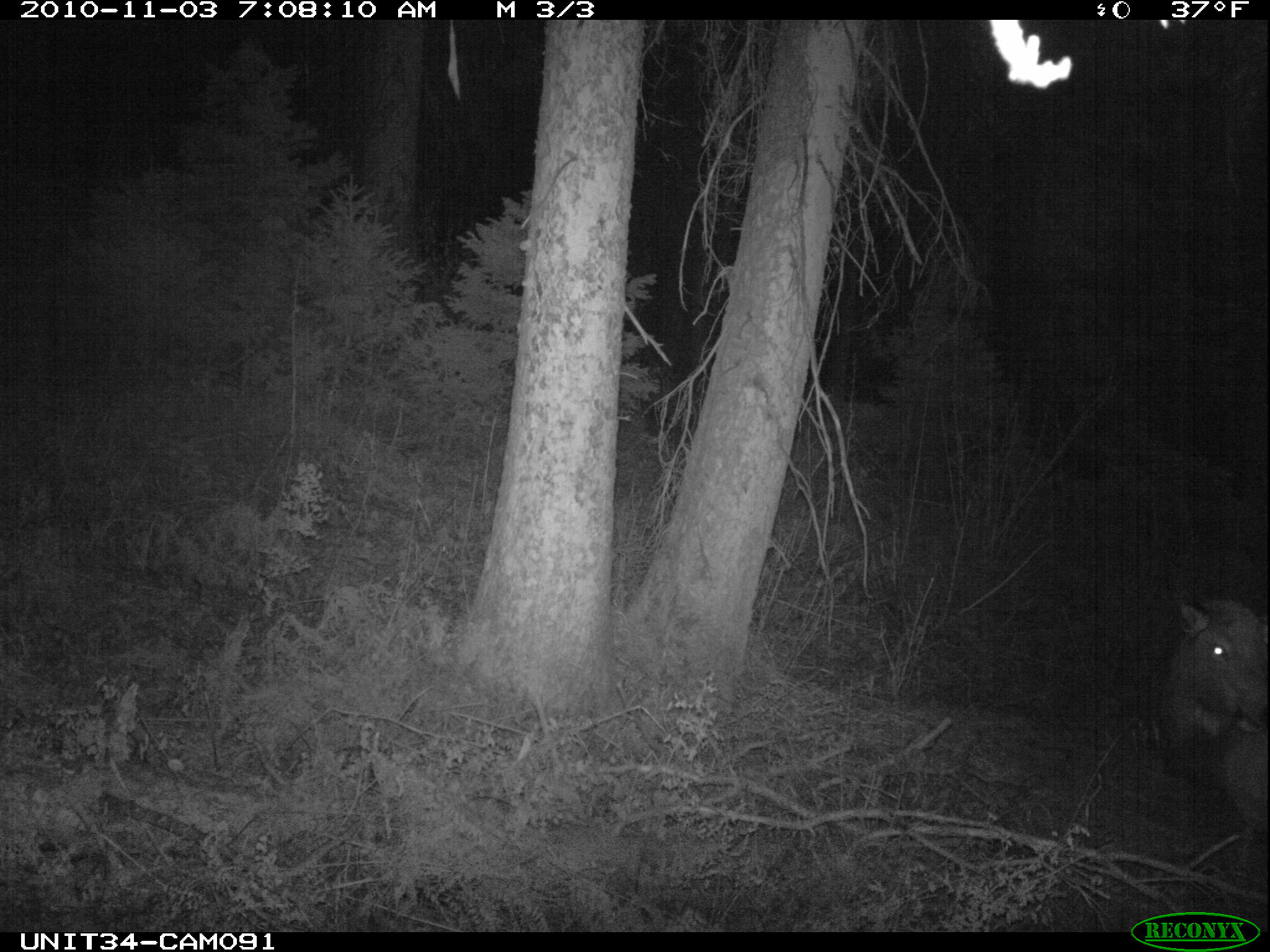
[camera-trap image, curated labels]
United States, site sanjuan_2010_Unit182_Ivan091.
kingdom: Animalia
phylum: Chordata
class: Mammalia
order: Artiodactyla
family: Cervidae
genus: Cervus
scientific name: Cervus elaphus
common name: red deer